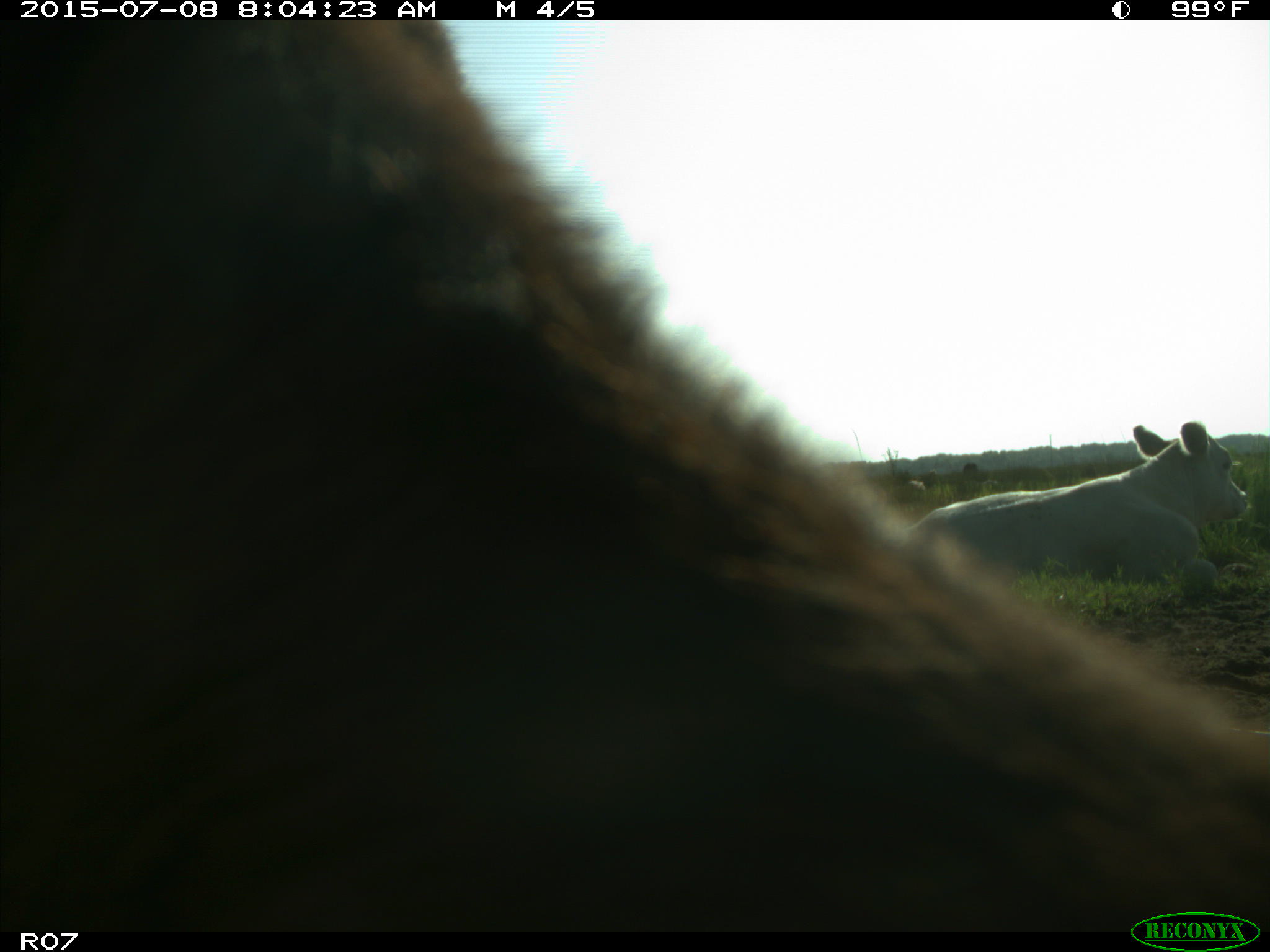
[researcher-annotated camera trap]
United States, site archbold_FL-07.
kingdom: Animalia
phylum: Chordata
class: Mammalia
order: Artiodactyla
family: Bovidae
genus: Bos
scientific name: Bos taurus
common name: domestic cow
Bos taurus (domestic cow).